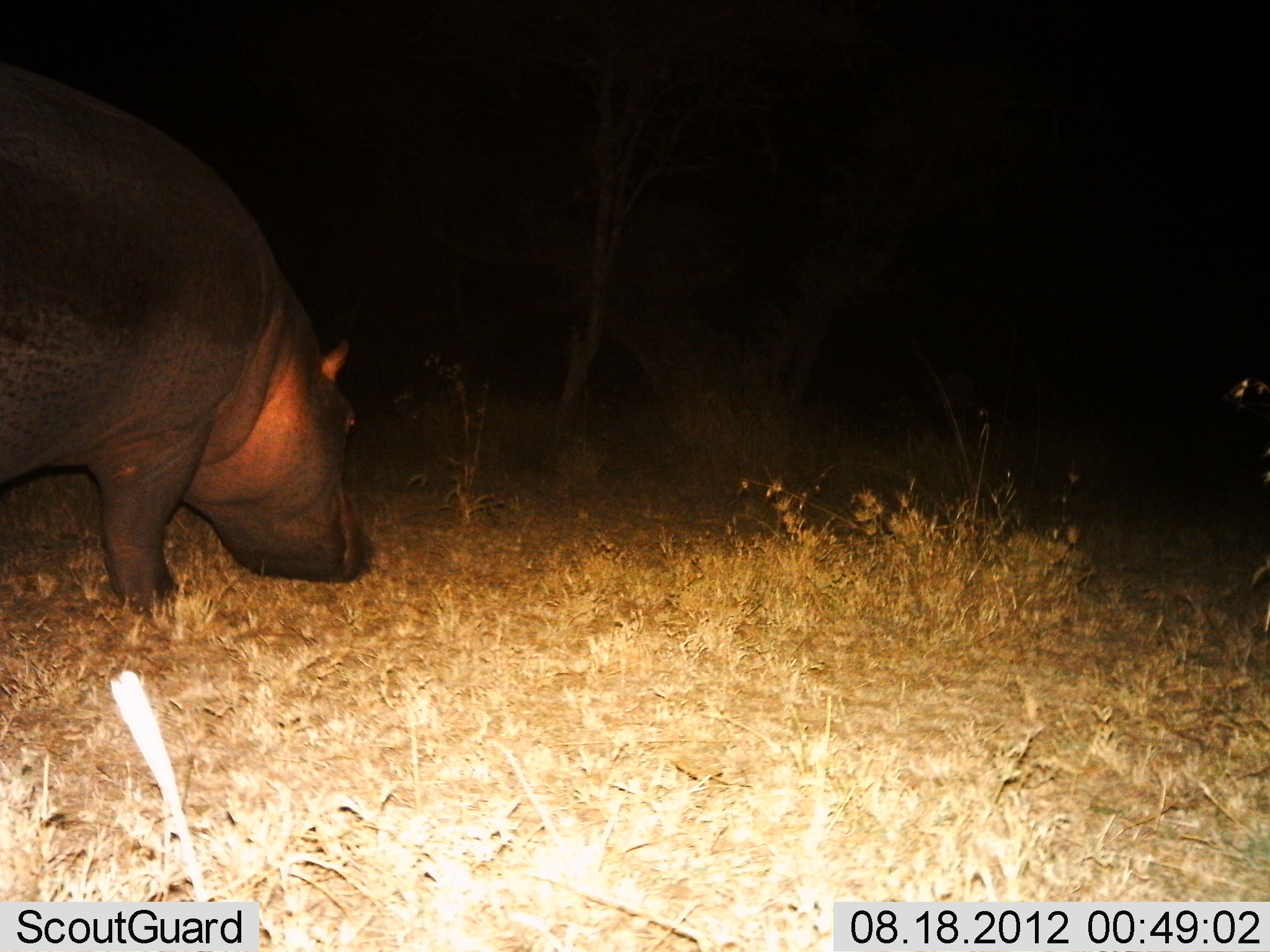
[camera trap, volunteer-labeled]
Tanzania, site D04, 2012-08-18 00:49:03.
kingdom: Animalia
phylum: Chordata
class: Mammalia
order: Artiodactyla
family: Hippopotamidae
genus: Hippopotamus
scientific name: Hippopotamus amphibius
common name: hippopotamus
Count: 1.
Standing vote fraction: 30%.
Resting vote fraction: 0%.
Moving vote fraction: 20%.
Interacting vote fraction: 0%.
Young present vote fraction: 0%.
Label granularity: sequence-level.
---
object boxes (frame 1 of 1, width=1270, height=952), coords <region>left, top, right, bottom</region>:
animal: <region>0, 149, 367, 613</region>